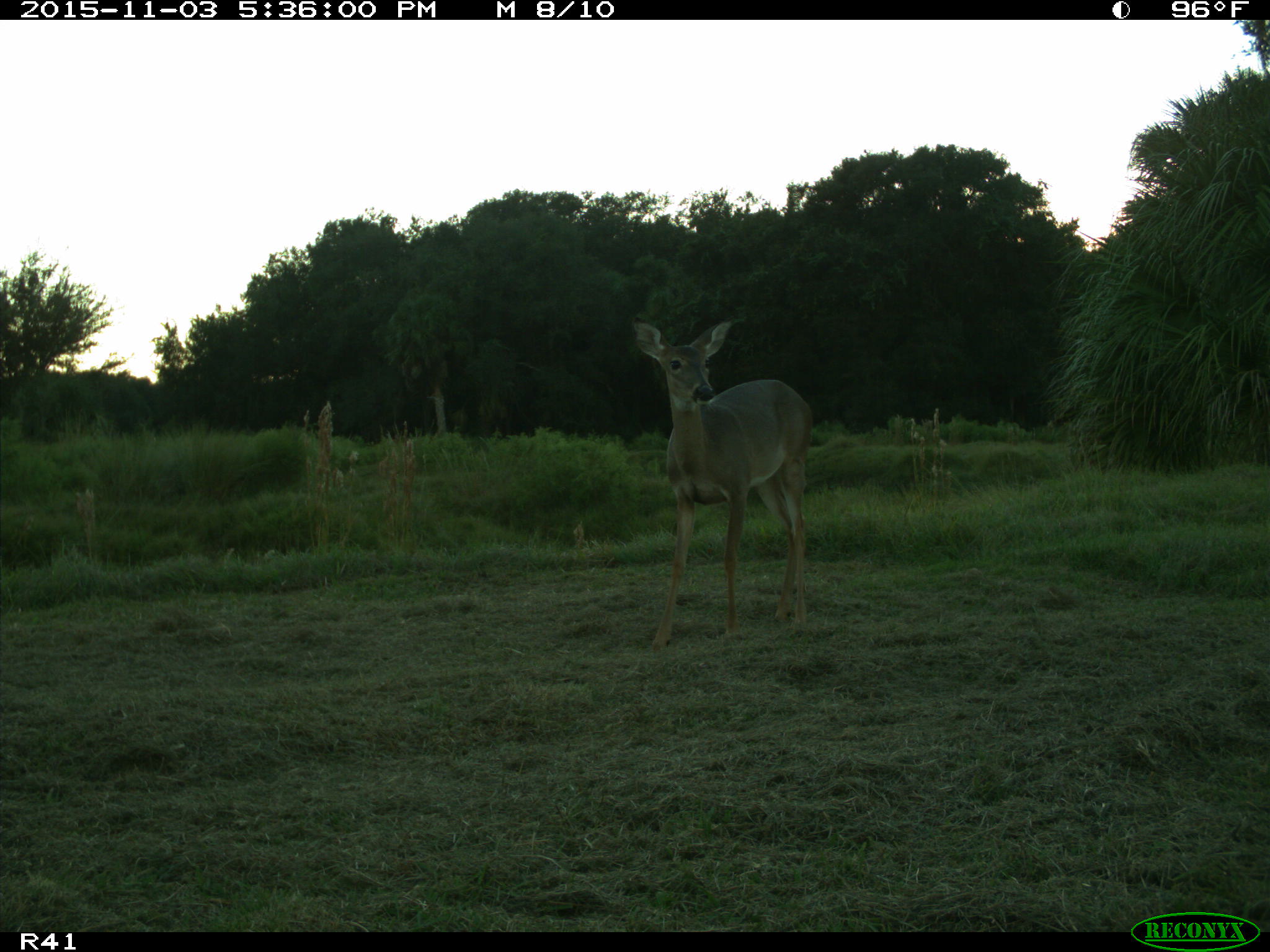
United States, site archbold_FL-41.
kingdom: Animalia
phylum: Chordata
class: Mammalia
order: Artiodactyla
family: Cervidae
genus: Odocoileus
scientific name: Odocoileus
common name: deer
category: unidentified deer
Unidentified deer (deer) (Odocoileus).